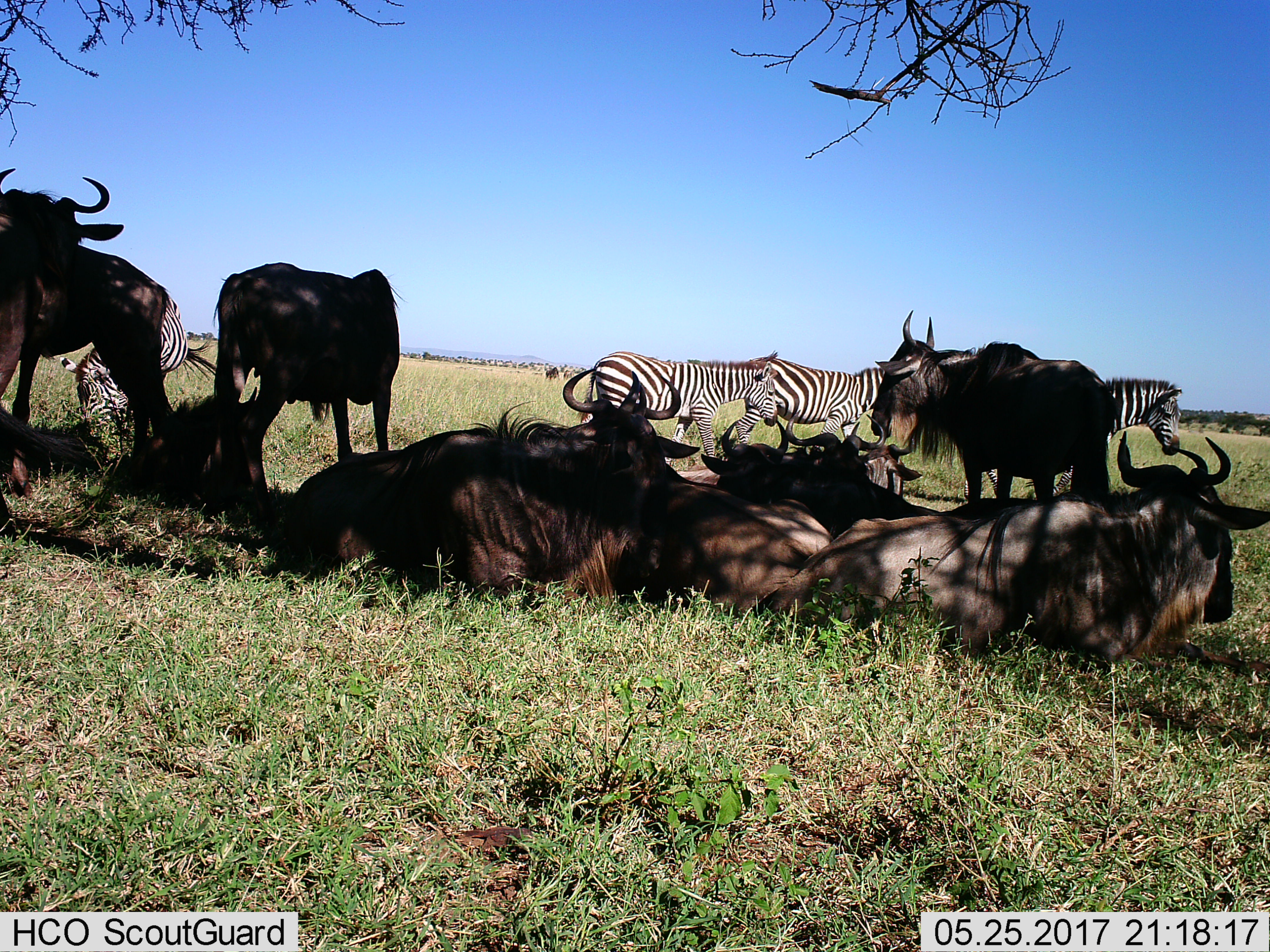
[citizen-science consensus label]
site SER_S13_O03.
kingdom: Animalia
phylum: Chordata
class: Mammalia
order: Artiodactyla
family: Bovidae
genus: Connochaetes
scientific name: Connochaetes taurinus taurinus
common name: blue wildebeest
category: wildebeestblue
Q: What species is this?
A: Wildebeestblue (blue wildebeest) (Connochaetes taurinus taurinus).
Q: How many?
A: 10.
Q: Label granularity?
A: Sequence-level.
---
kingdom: Animalia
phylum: Chordata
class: Mammalia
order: Perissodactyla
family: Equidae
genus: Equus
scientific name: Equus quagga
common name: plains zebra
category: zebraplains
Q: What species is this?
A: Zebraplains (plains zebra) (Equus quagga).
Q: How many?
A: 4.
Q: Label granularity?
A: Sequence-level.